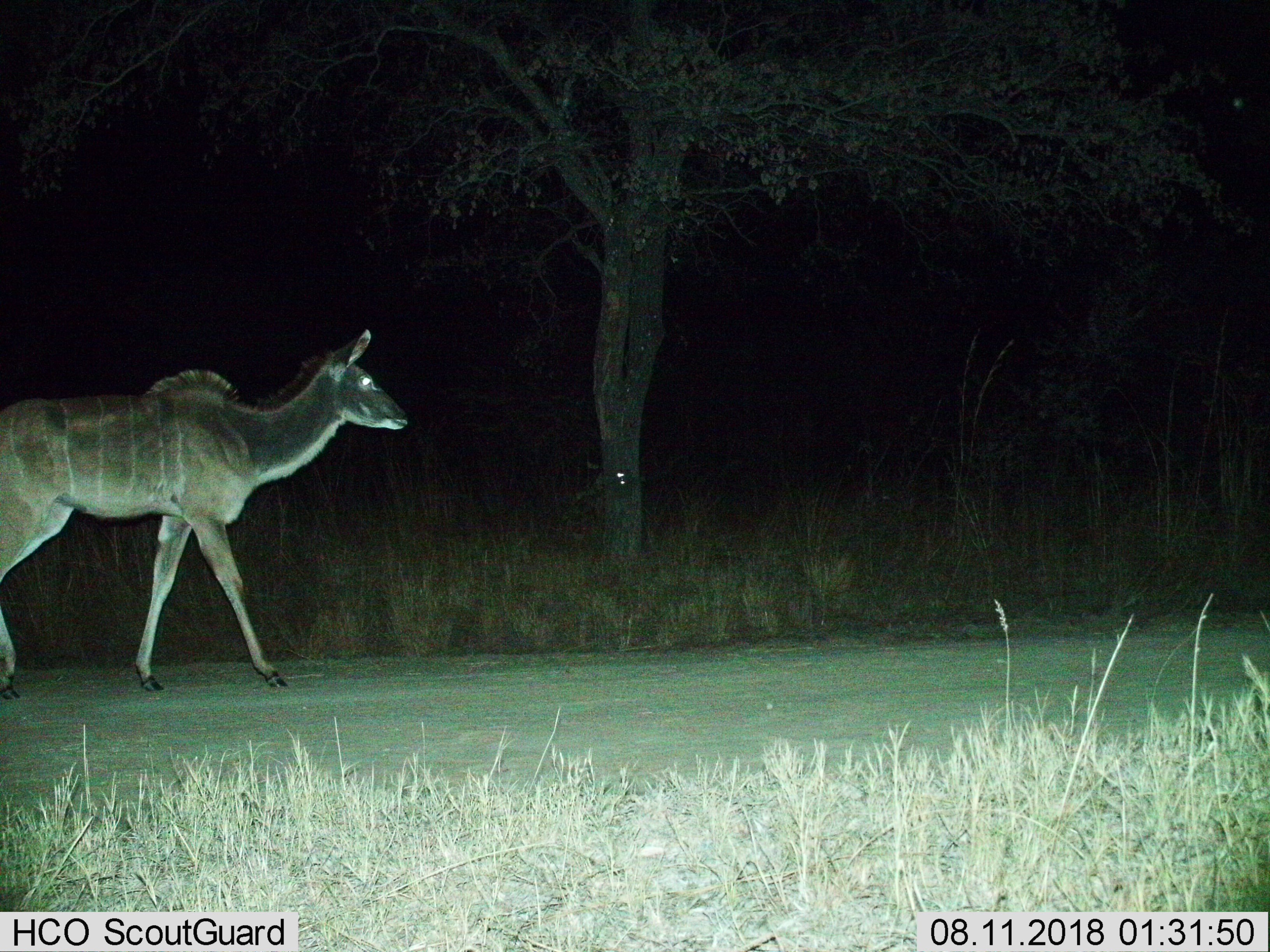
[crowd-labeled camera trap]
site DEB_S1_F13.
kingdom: Animalia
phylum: Chordata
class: Mammalia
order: Artiodactyla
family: Bovidae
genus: Tragelaphus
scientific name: Tragelaphus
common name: kudu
Kudu (Tragelaphus), count 1. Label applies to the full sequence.